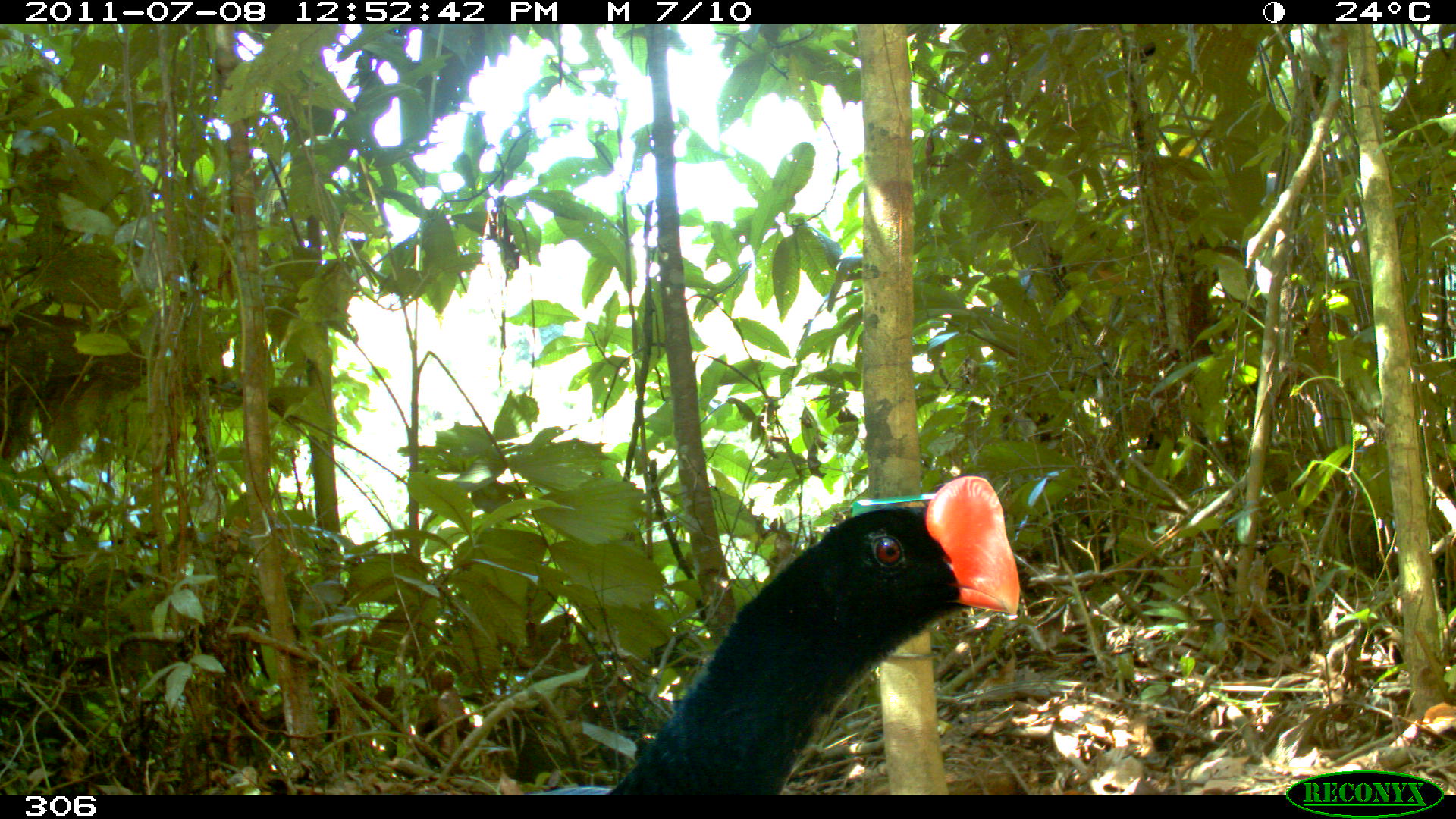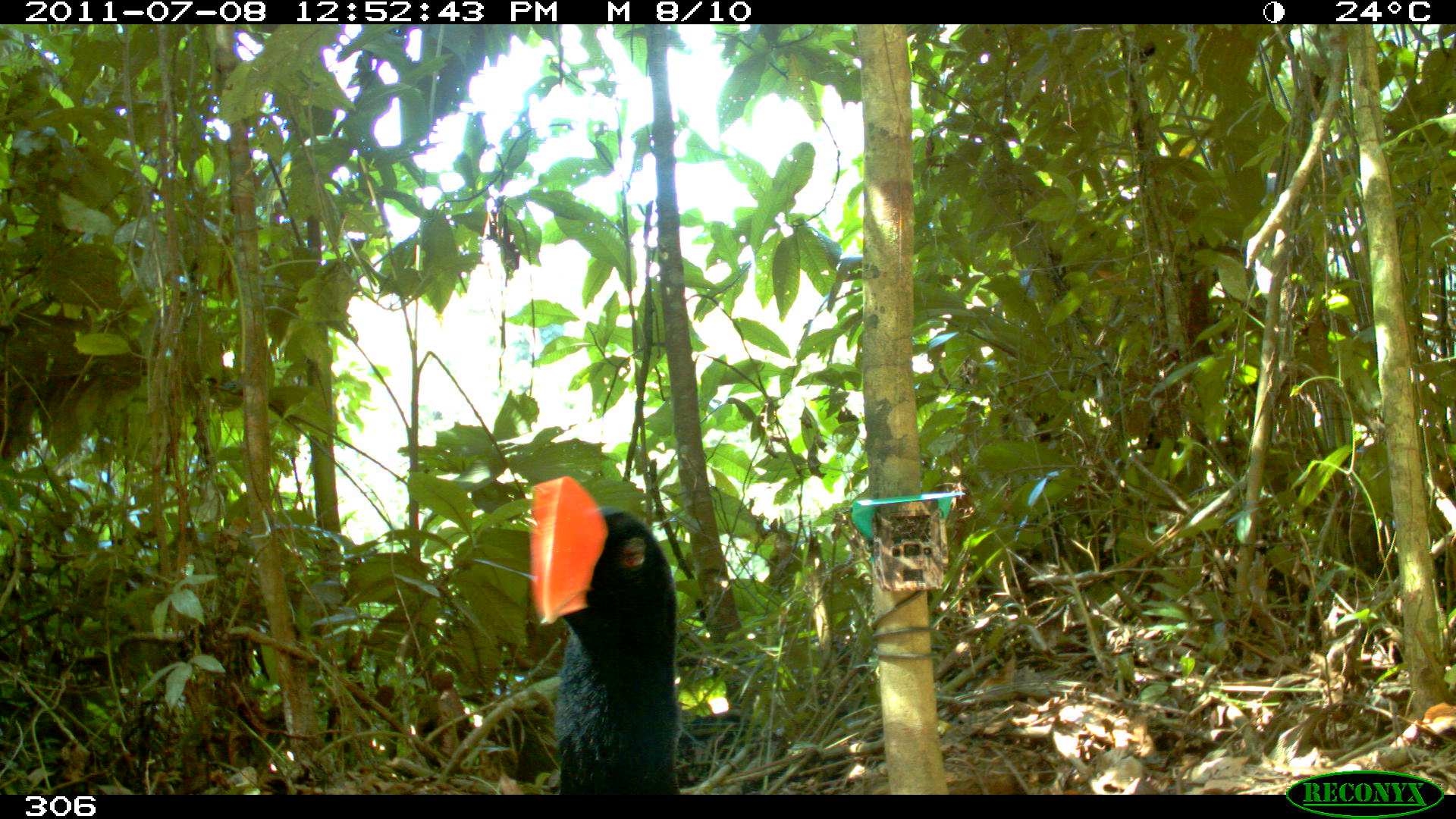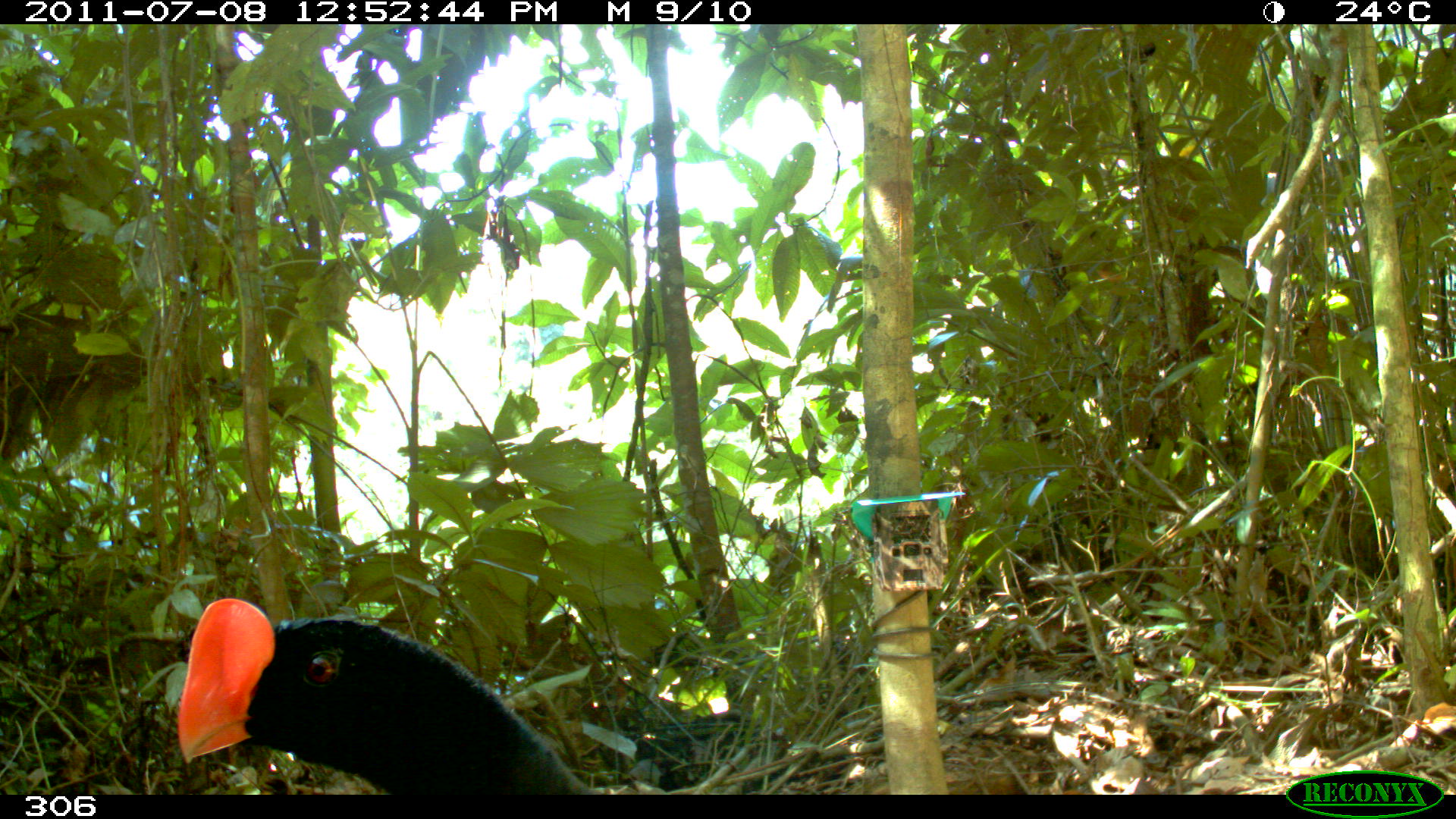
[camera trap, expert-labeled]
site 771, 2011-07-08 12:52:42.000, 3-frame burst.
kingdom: Animalia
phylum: Chordata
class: Aves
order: Galliformes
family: Cracidae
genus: Mitu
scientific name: Mitu tuberosum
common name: razor-billed curassow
Mitu tuberosum (razor-billed curassow).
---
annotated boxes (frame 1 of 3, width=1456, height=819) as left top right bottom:
mitu tuberosum: 525 474 1020 794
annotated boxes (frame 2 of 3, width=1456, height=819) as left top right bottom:
mitu tuberosum: 524 475 681 795